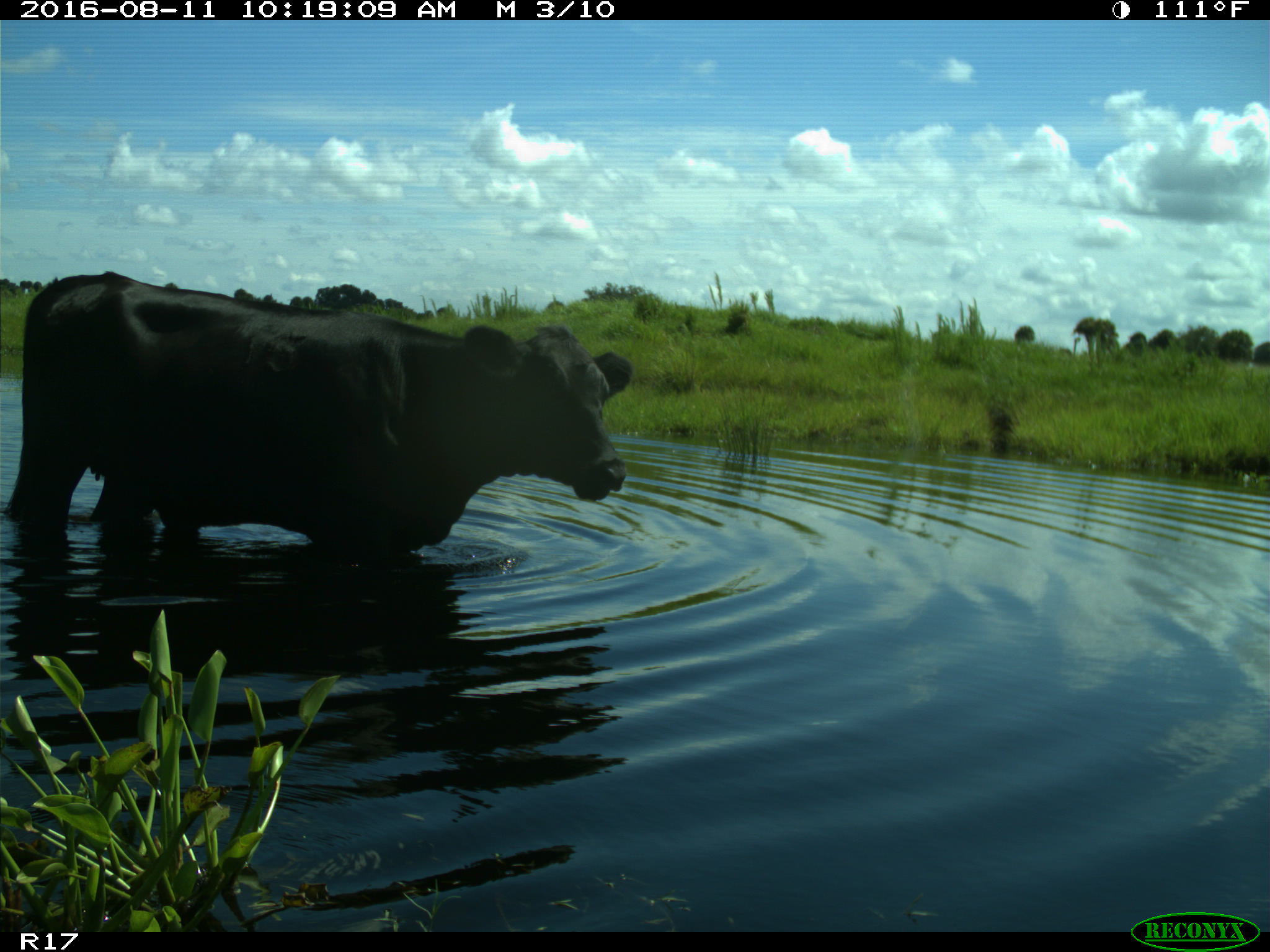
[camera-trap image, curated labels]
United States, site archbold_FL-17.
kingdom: Animalia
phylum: Chordata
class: Mammalia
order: Artiodactyla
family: Bovidae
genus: Bos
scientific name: Bos taurus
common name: domestic cow